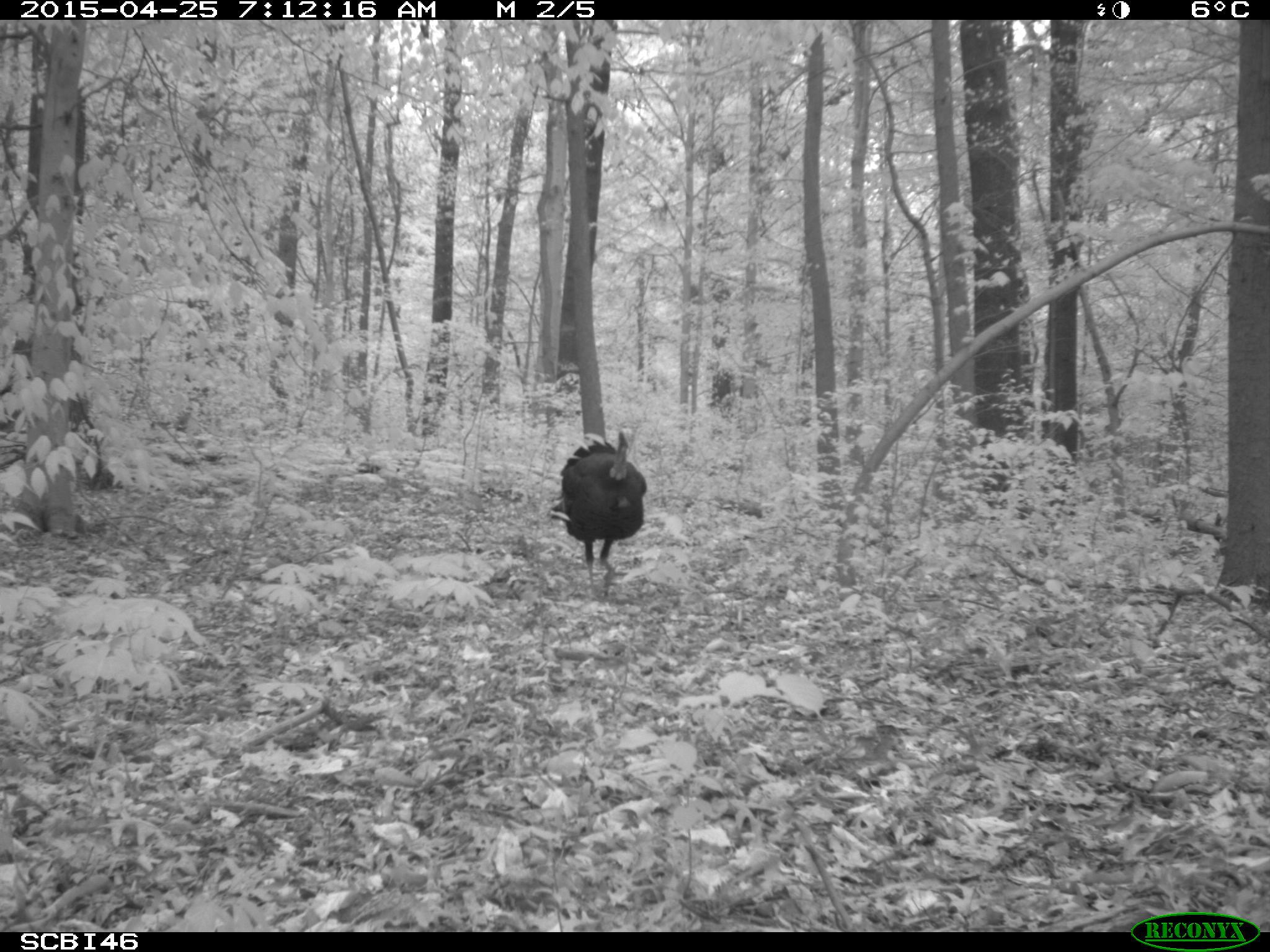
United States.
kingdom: Animalia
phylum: Chordata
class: Aves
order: Galliformes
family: Phasianidae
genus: Meleagris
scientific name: Meleagris gallopavo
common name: wild turkey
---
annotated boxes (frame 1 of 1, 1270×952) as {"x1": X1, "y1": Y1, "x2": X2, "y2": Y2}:
Wild Turkey: {"x1": 554, "y1": 431, "x2": 655, "y2": 583}